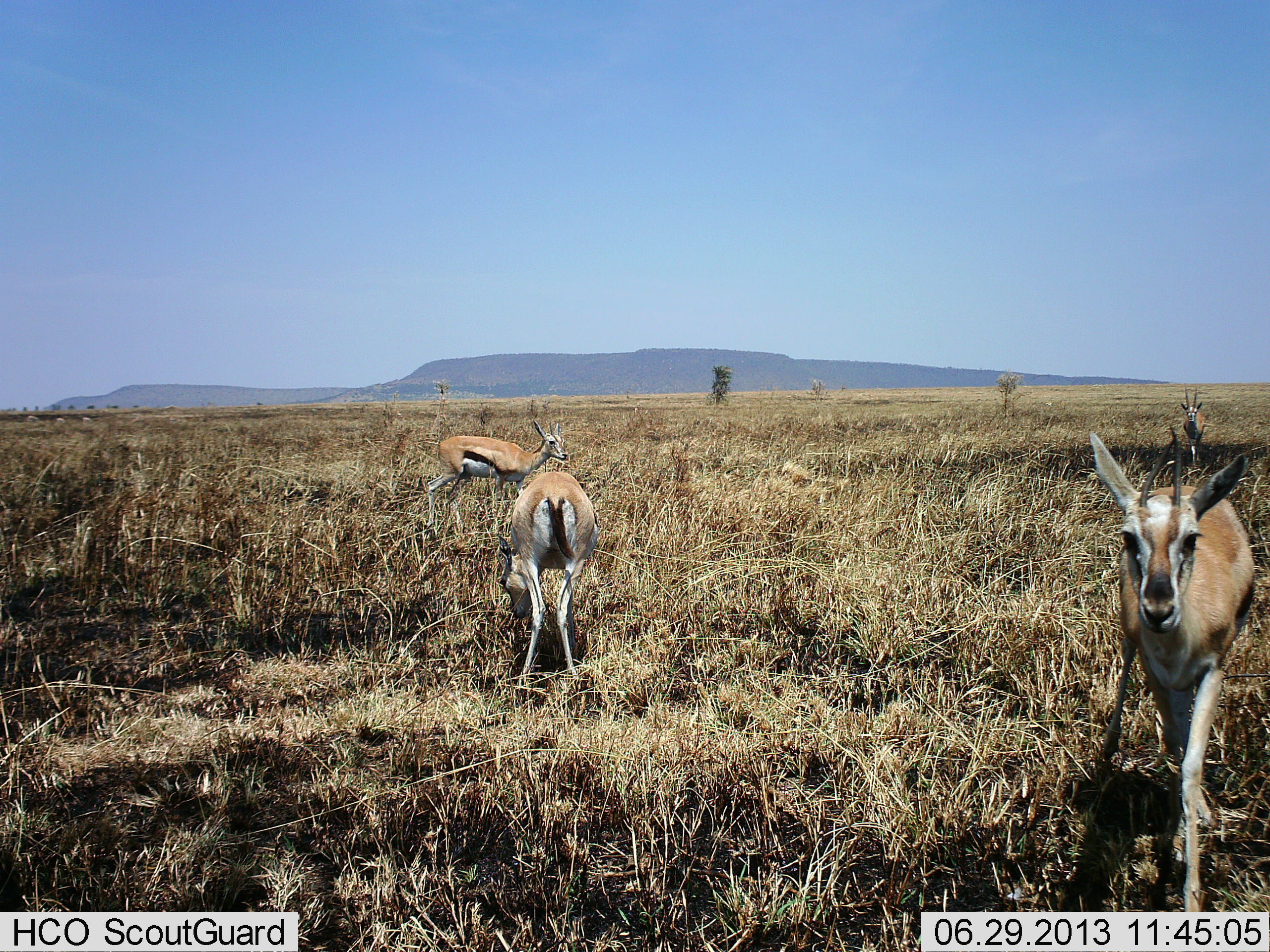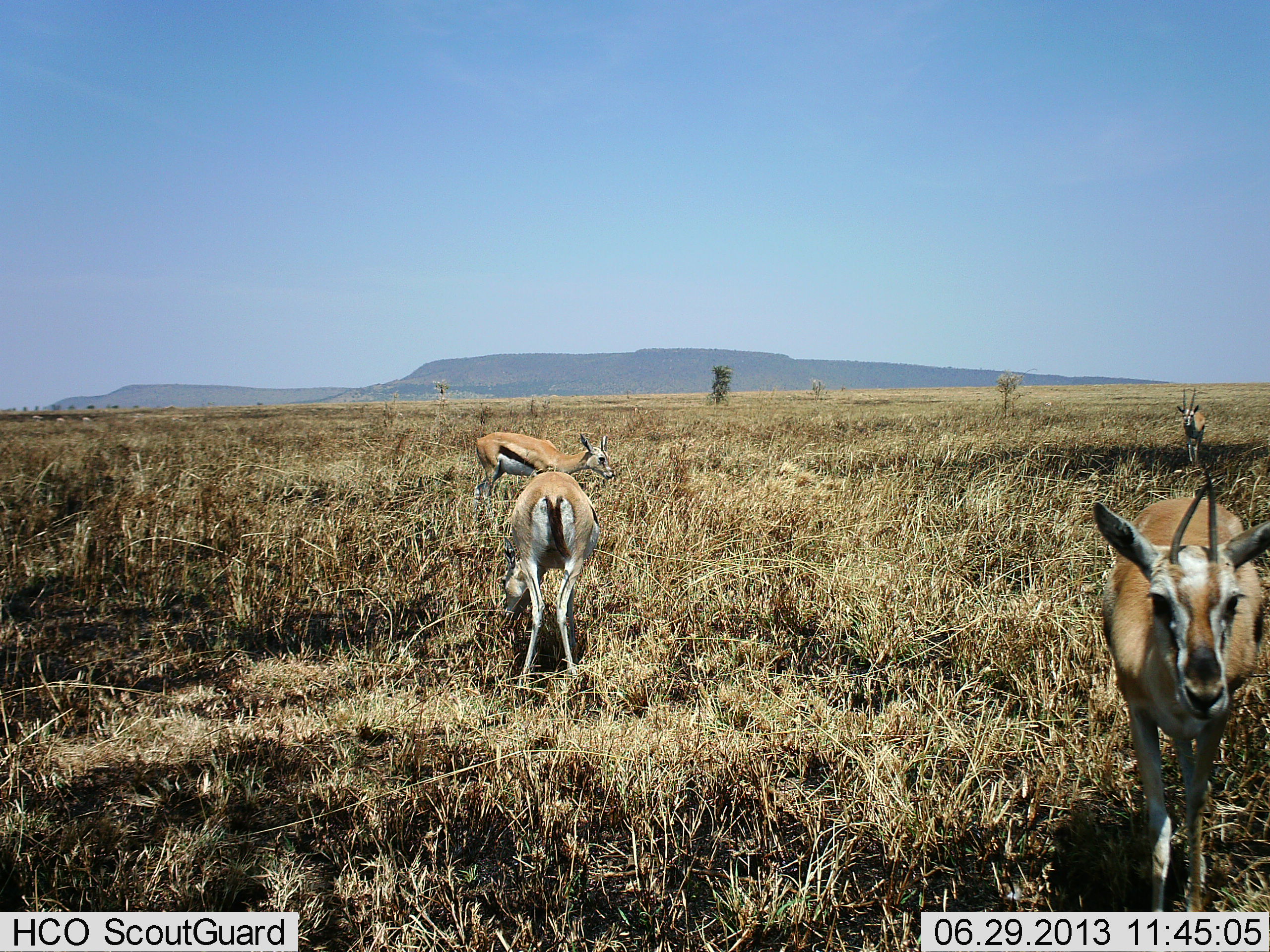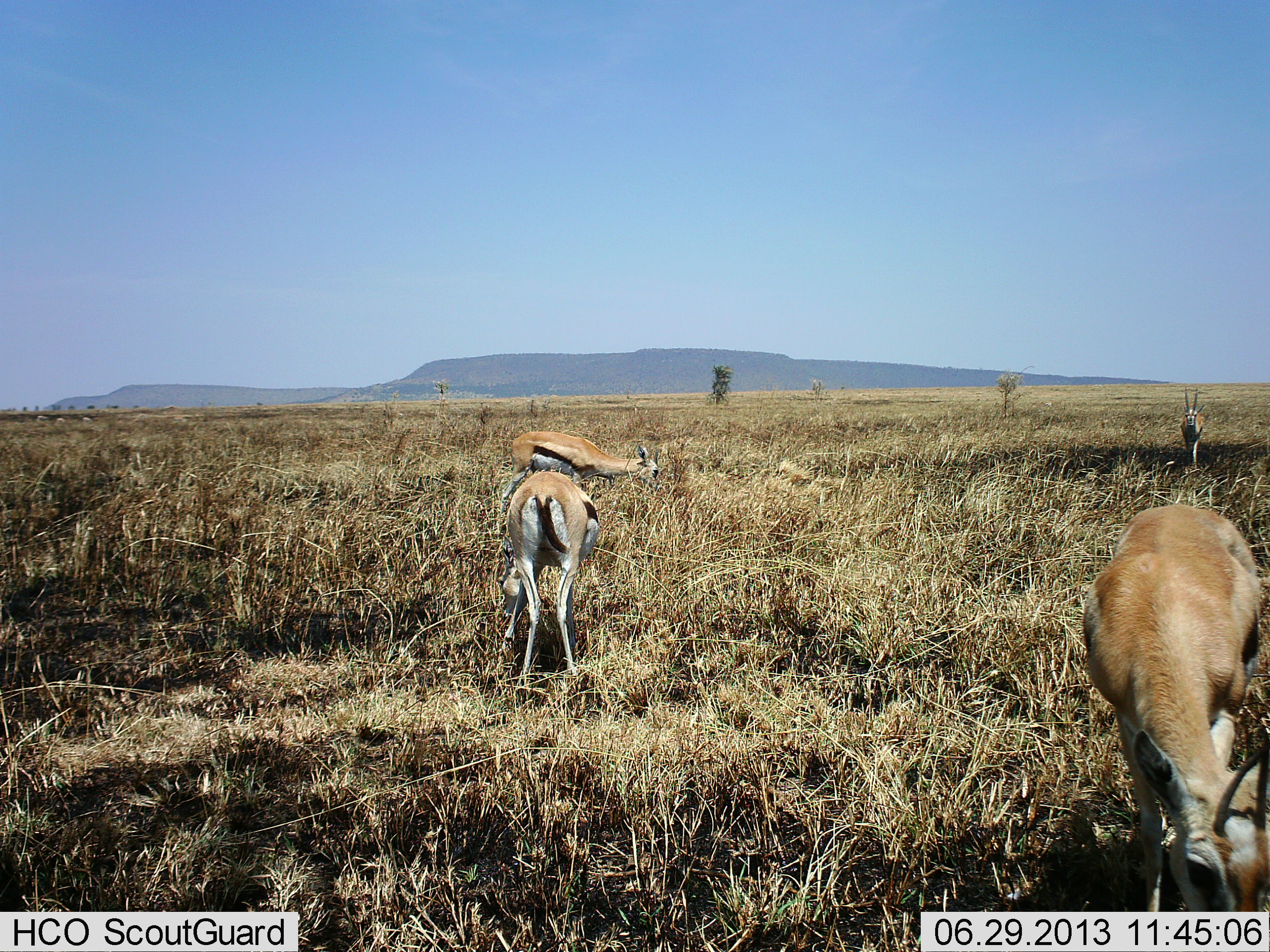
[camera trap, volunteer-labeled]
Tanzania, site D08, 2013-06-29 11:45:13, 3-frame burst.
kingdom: Animalia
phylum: Chordata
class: Mammalia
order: Artiodactyla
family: Bovidae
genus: Eudorcas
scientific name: Eudorcas thomsonii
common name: thomson's gazelle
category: gazellethomsons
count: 4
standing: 60%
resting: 20%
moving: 50%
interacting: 0%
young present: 10%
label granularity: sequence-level